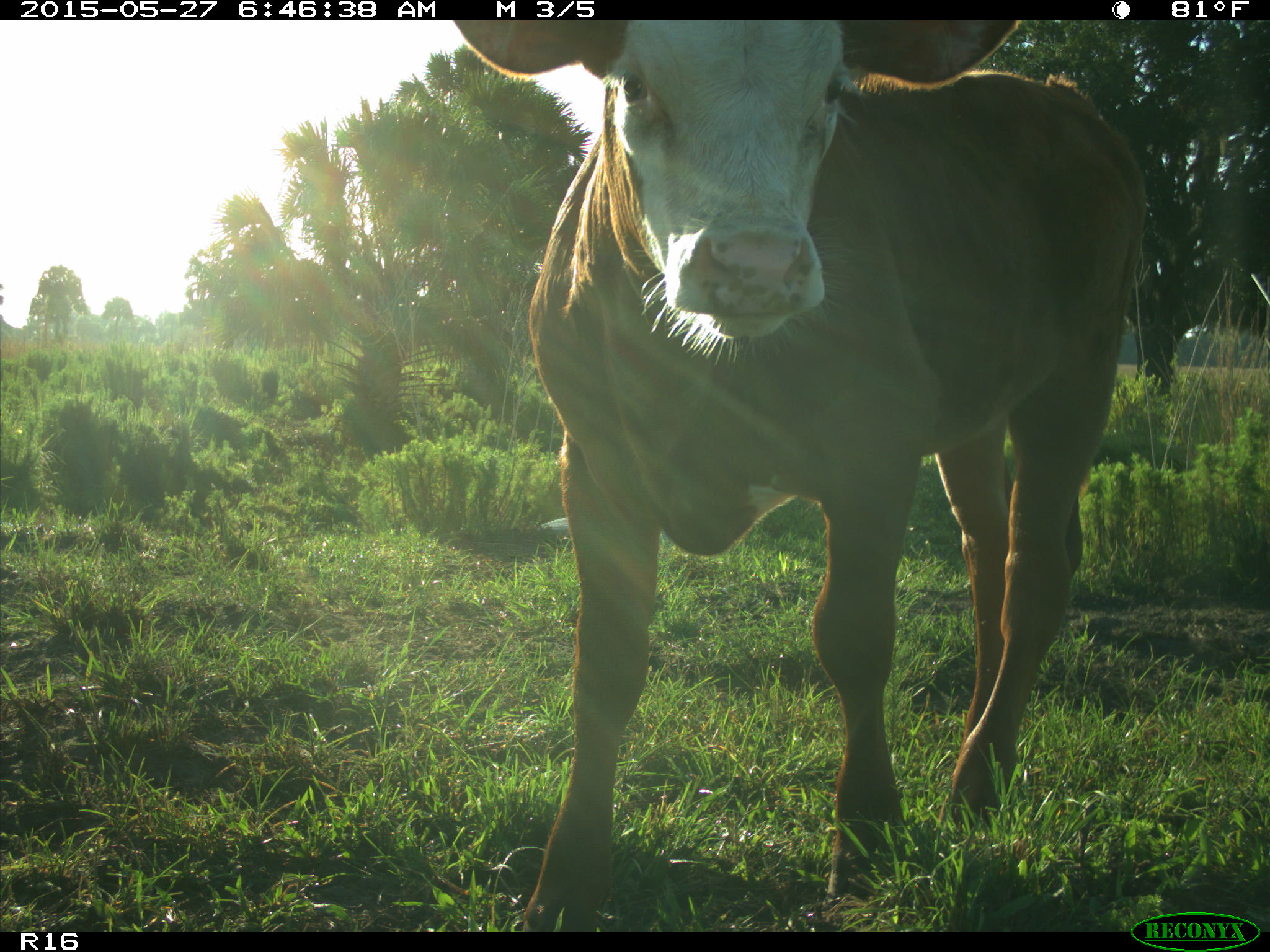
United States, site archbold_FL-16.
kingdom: Animalia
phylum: Chordata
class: Mammalia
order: Artiodactyla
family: Bovidae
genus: Bos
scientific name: Bos taurus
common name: domestic cow